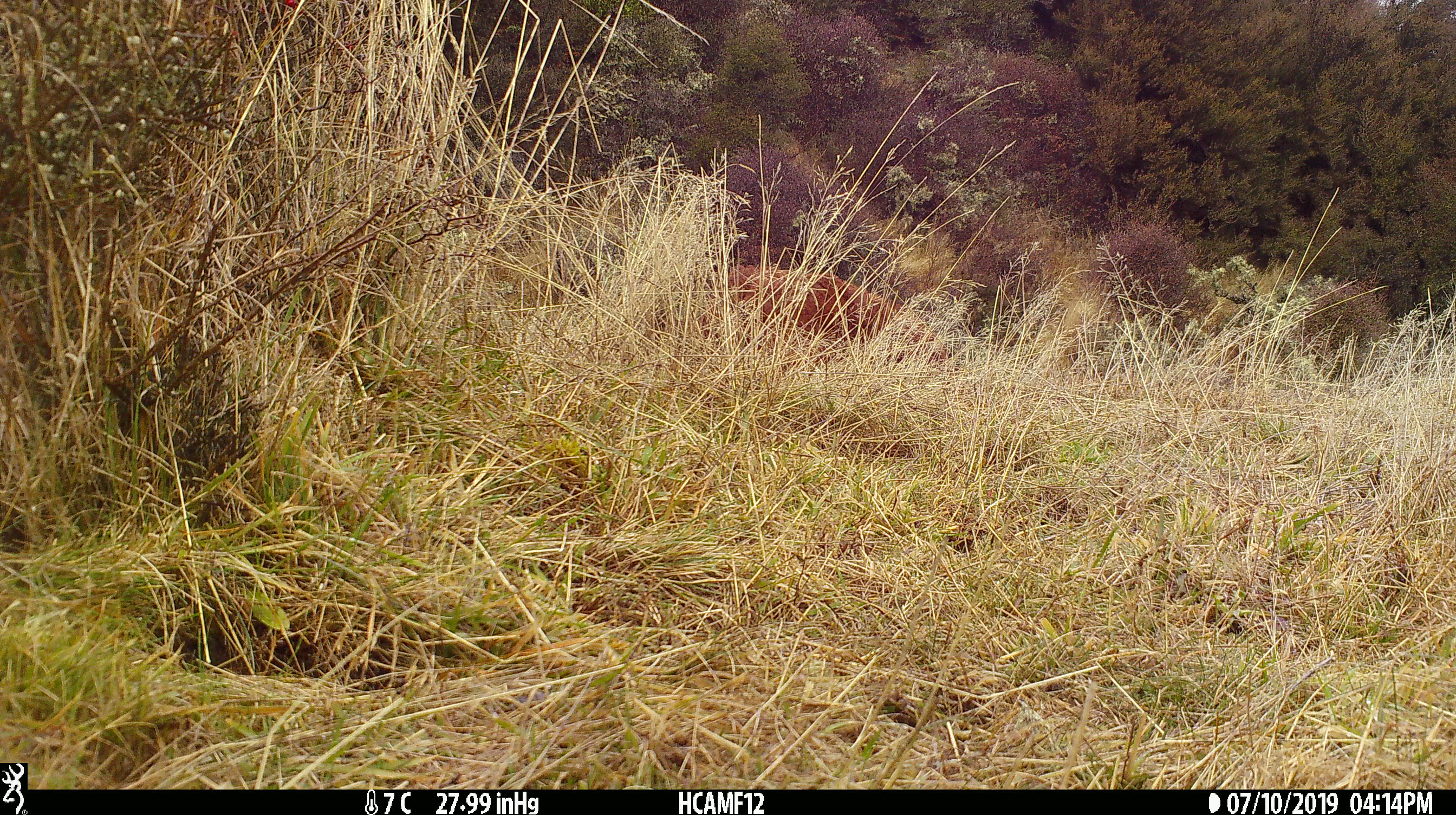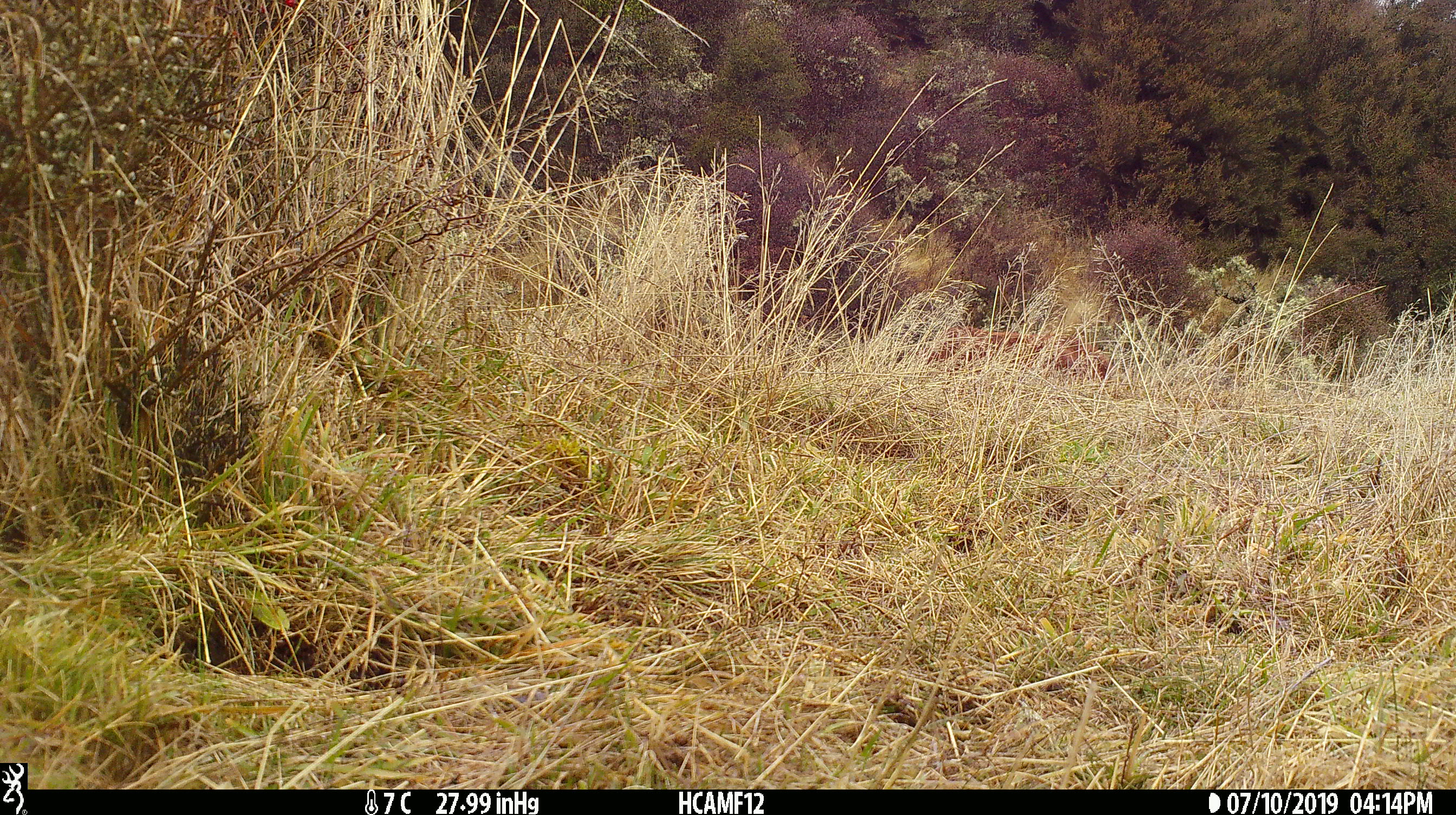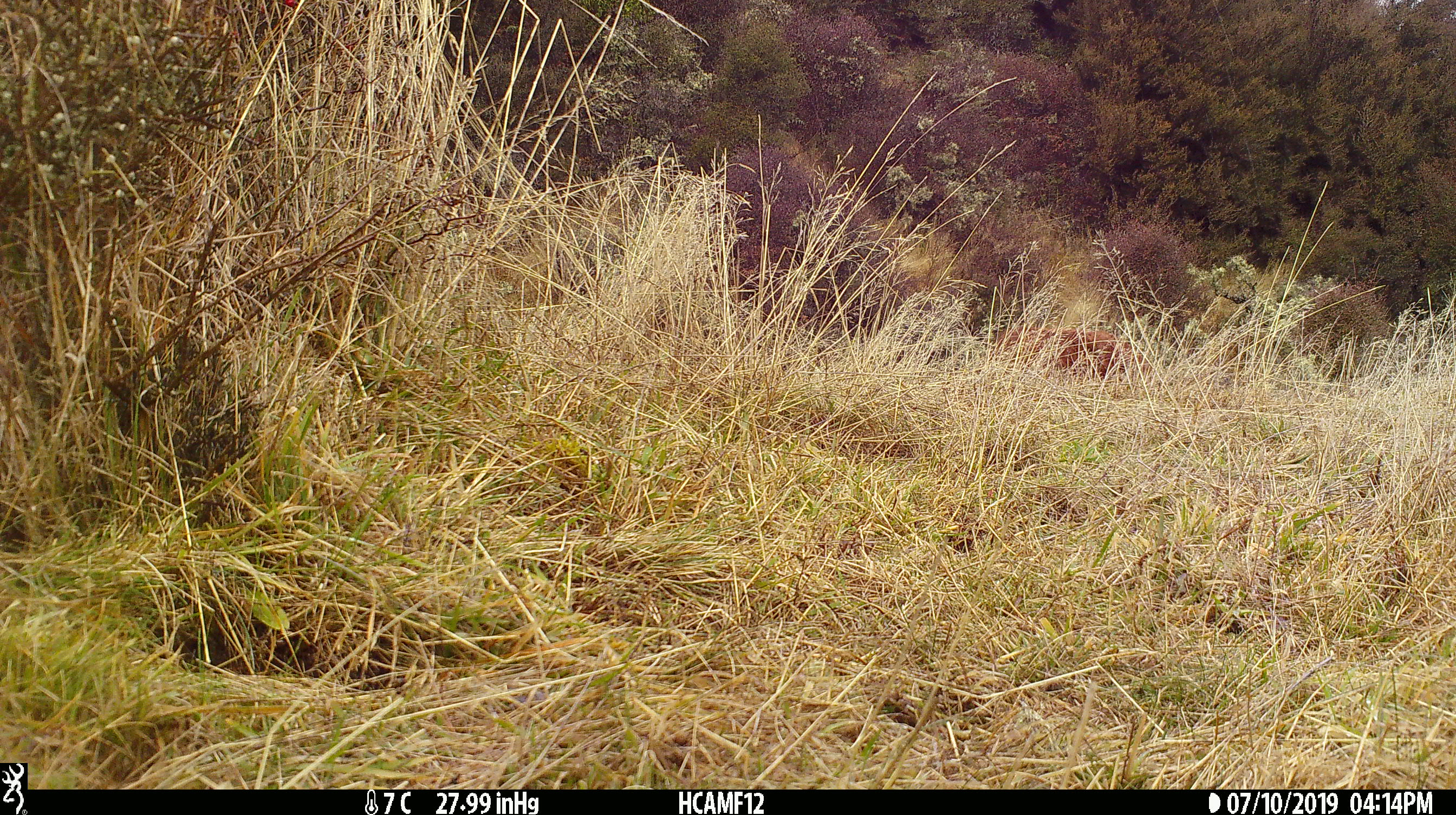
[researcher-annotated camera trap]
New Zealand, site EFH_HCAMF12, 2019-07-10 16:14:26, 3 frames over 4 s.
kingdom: Animalia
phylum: Chordata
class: Mammalia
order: Artiodactyla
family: Bovidae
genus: Bos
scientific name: Bos taurus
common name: domestic cow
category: cow